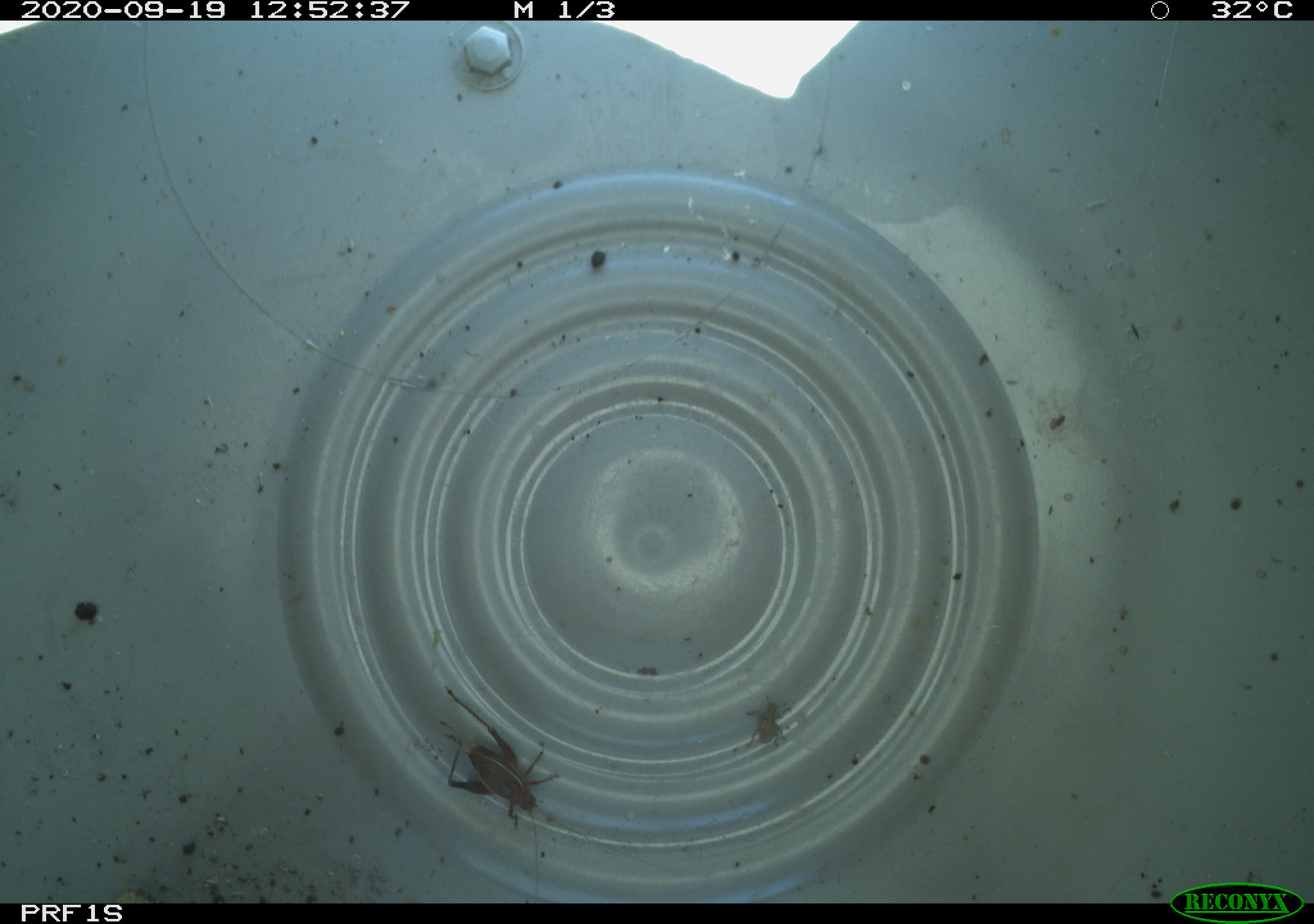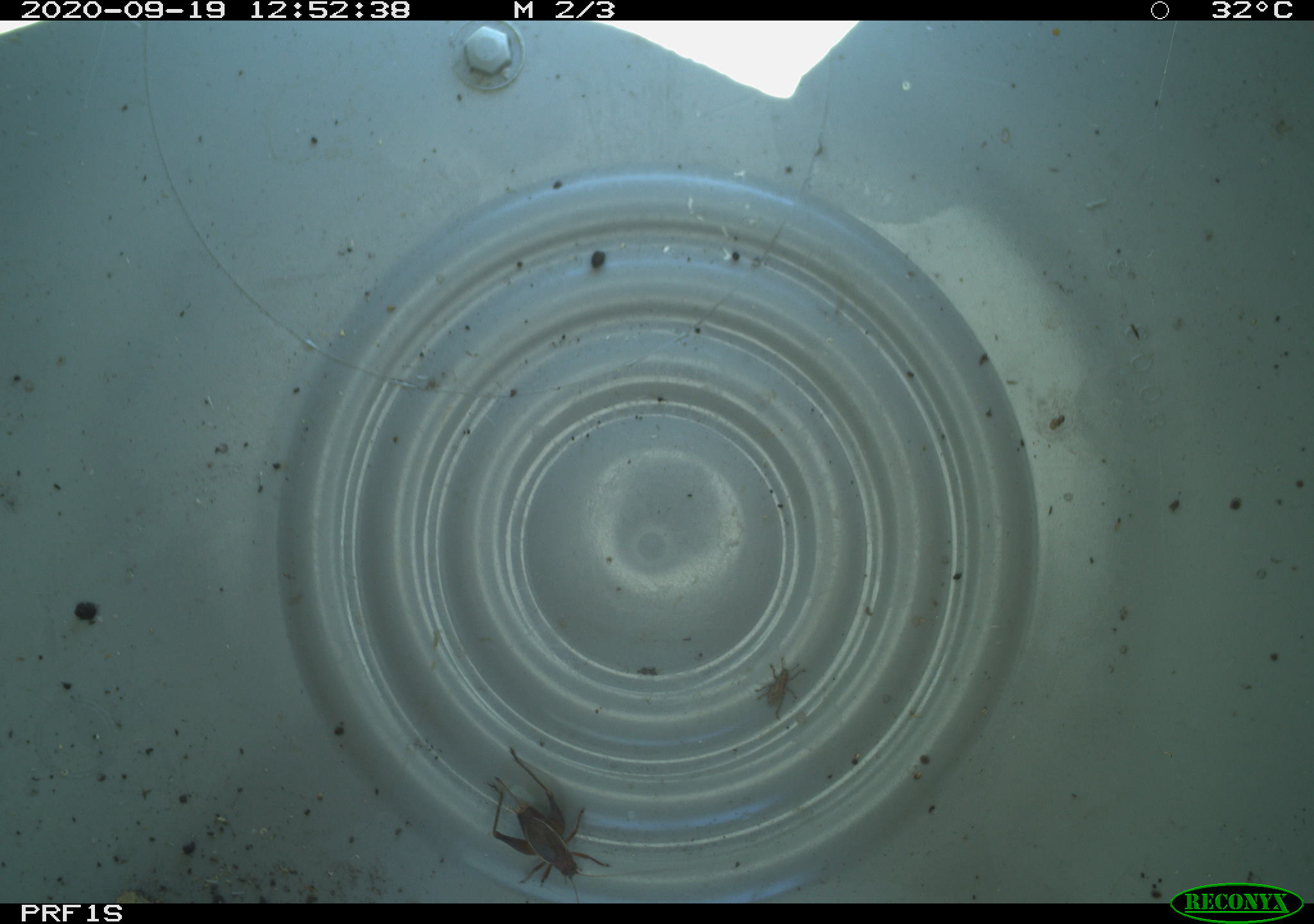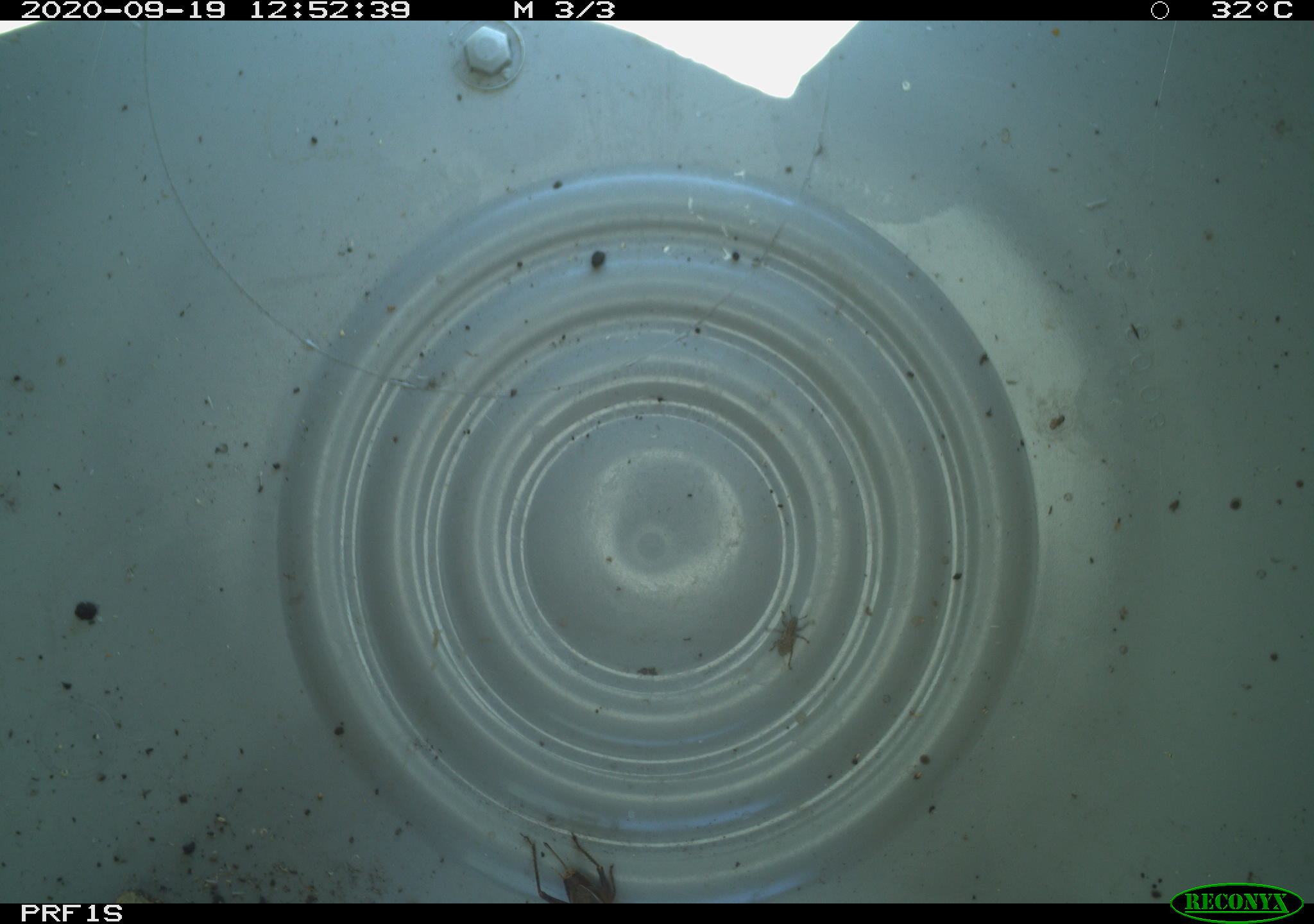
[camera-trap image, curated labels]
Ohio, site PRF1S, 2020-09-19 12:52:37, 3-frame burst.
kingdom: Animalia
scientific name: Animalia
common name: animal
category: invertebrate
Invertebrate (animal) (Animalia).